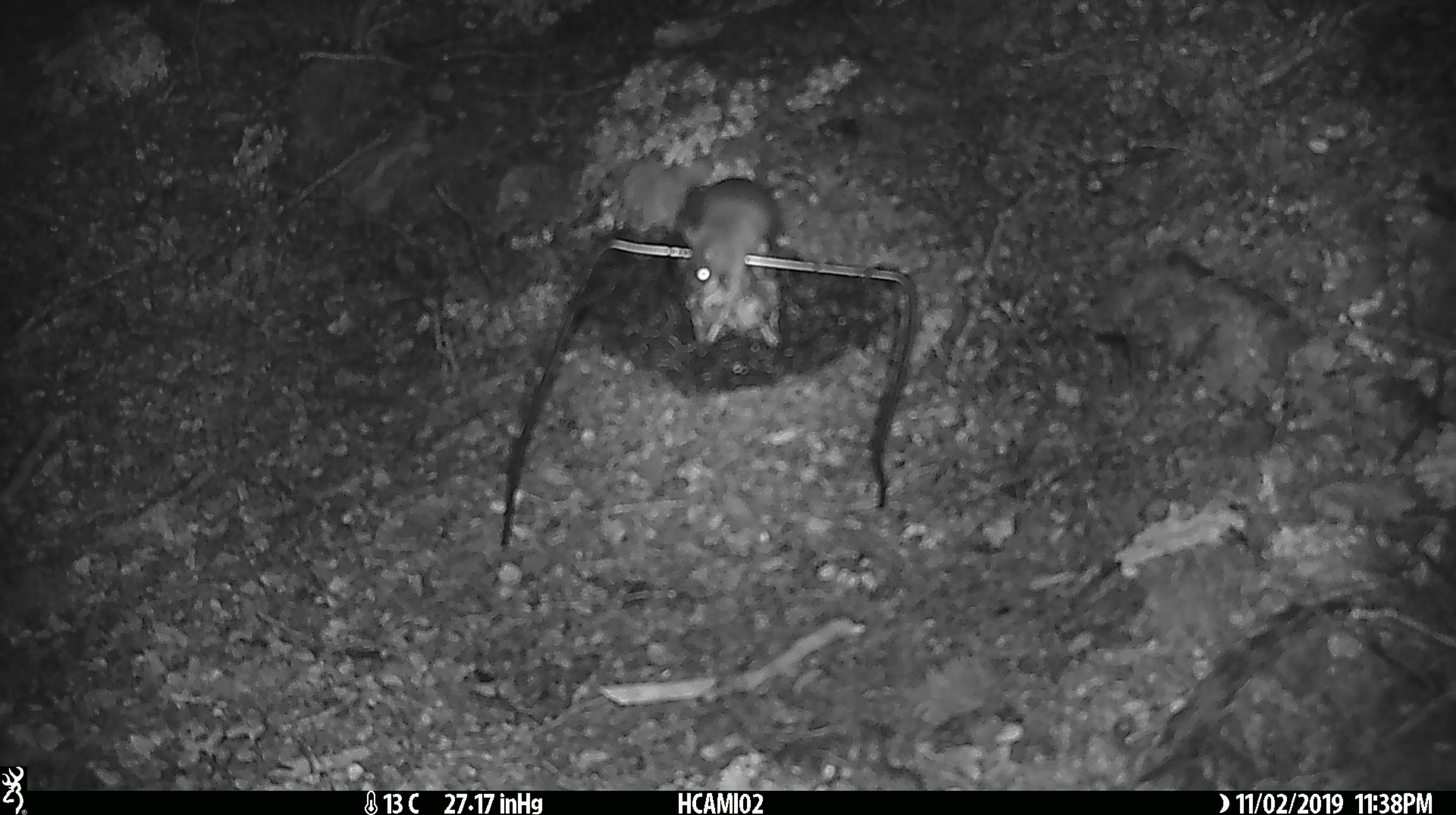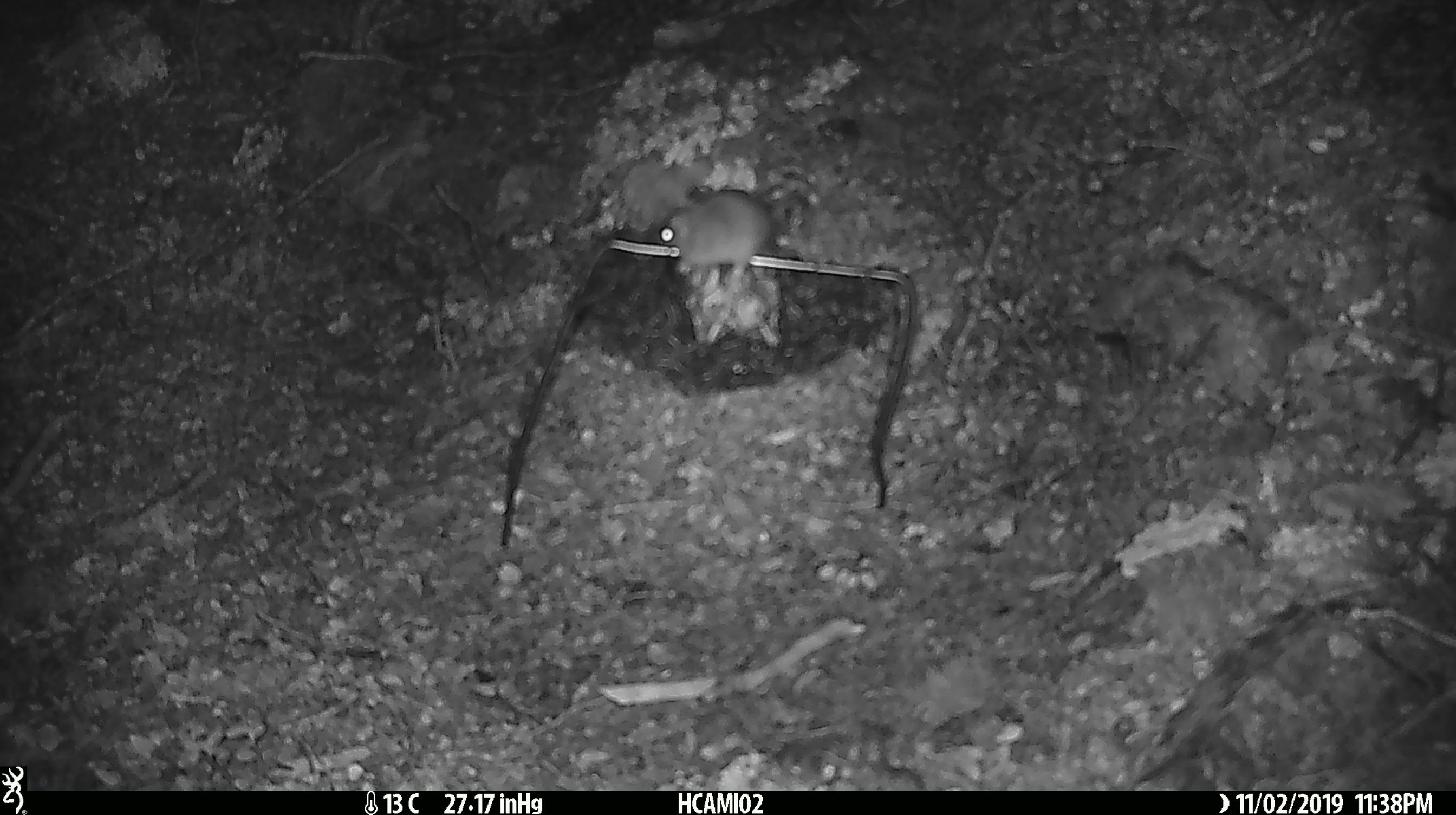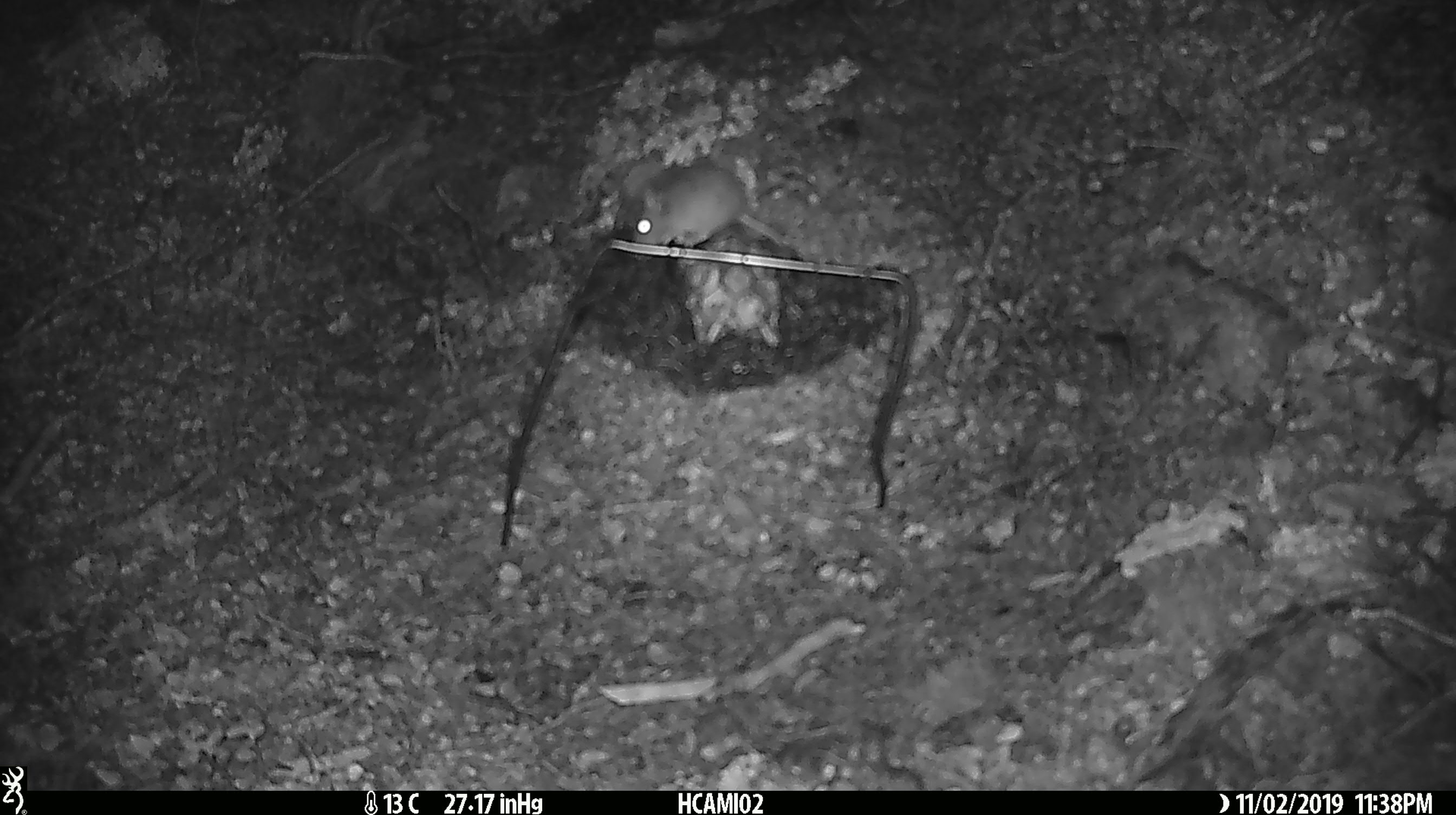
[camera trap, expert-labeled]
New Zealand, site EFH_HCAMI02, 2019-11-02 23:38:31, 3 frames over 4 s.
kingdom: Animalia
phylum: Chordata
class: Mammalia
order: Rodentia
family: Muridae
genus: Mus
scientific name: Mus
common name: mouse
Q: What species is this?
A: Mouse (Mus).